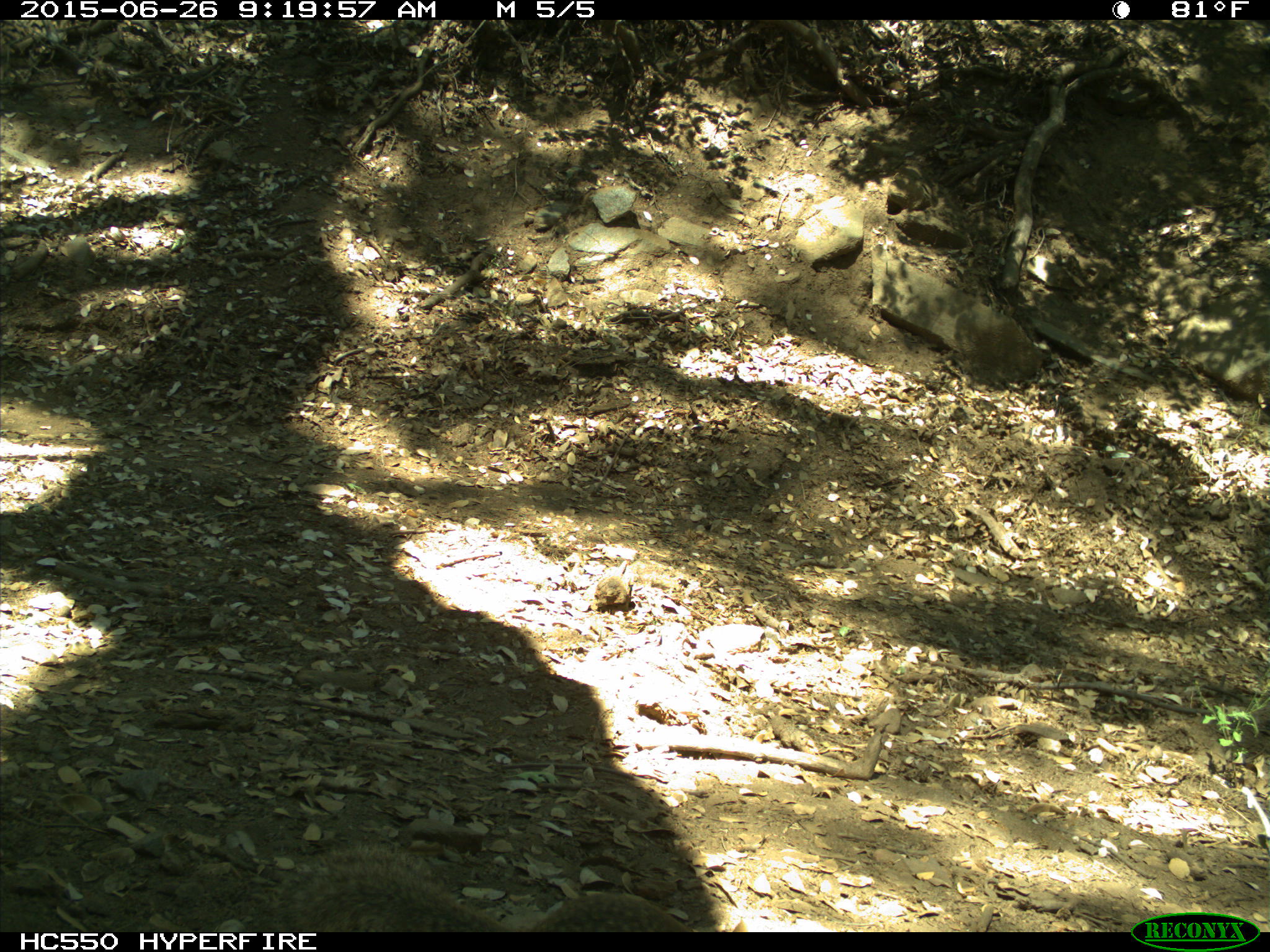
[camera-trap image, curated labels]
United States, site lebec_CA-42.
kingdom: Animalia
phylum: Chordata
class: Mammalia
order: Rodentia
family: Sciuridae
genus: Otospermophilus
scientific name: Otospermophilus beecheyi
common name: california ground squirrel